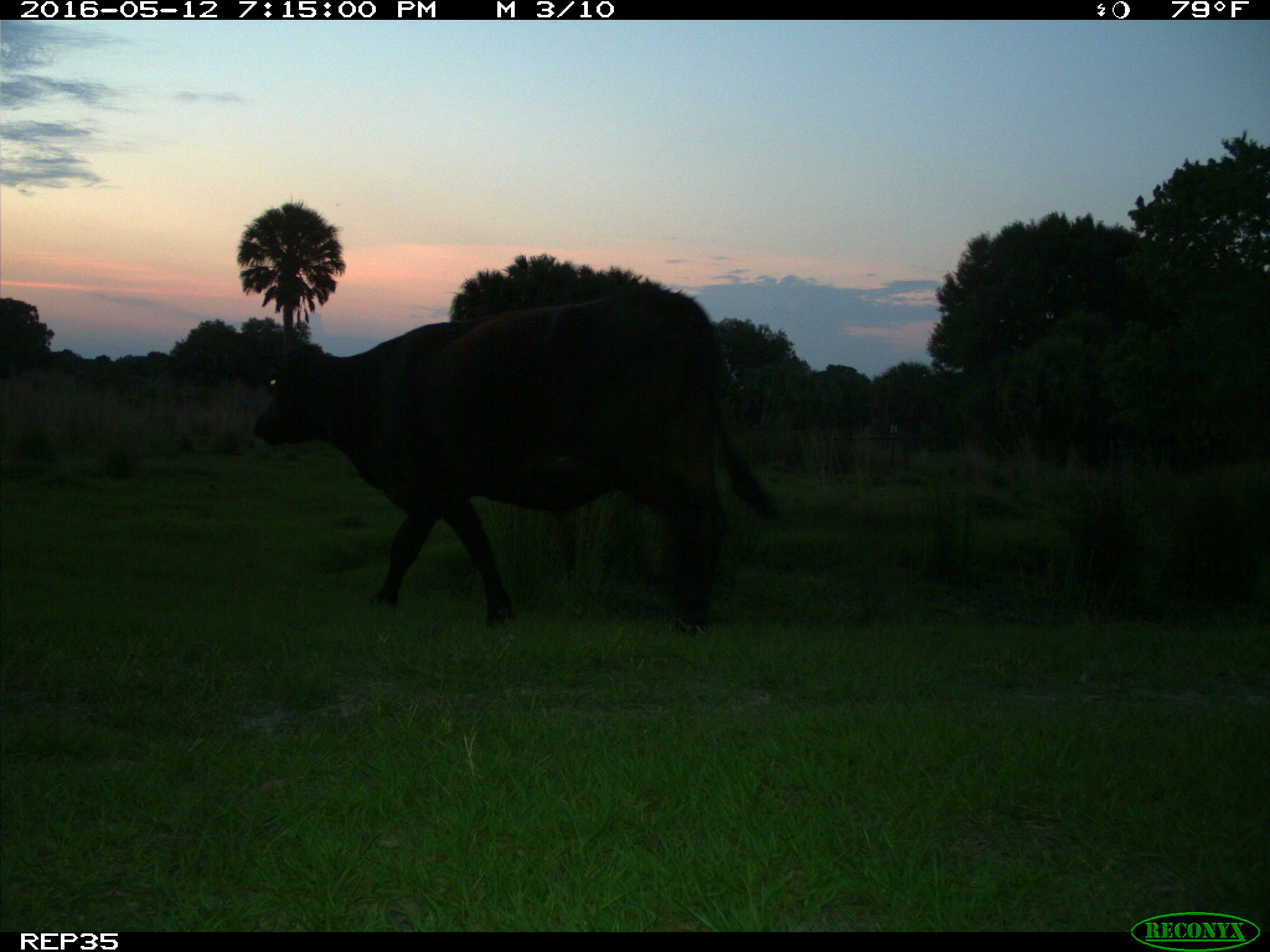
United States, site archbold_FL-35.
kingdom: Animalia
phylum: Chordata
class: Mammalia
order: Artiodactyla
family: Bovidae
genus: Bos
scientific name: Bos taurus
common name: domestic cow